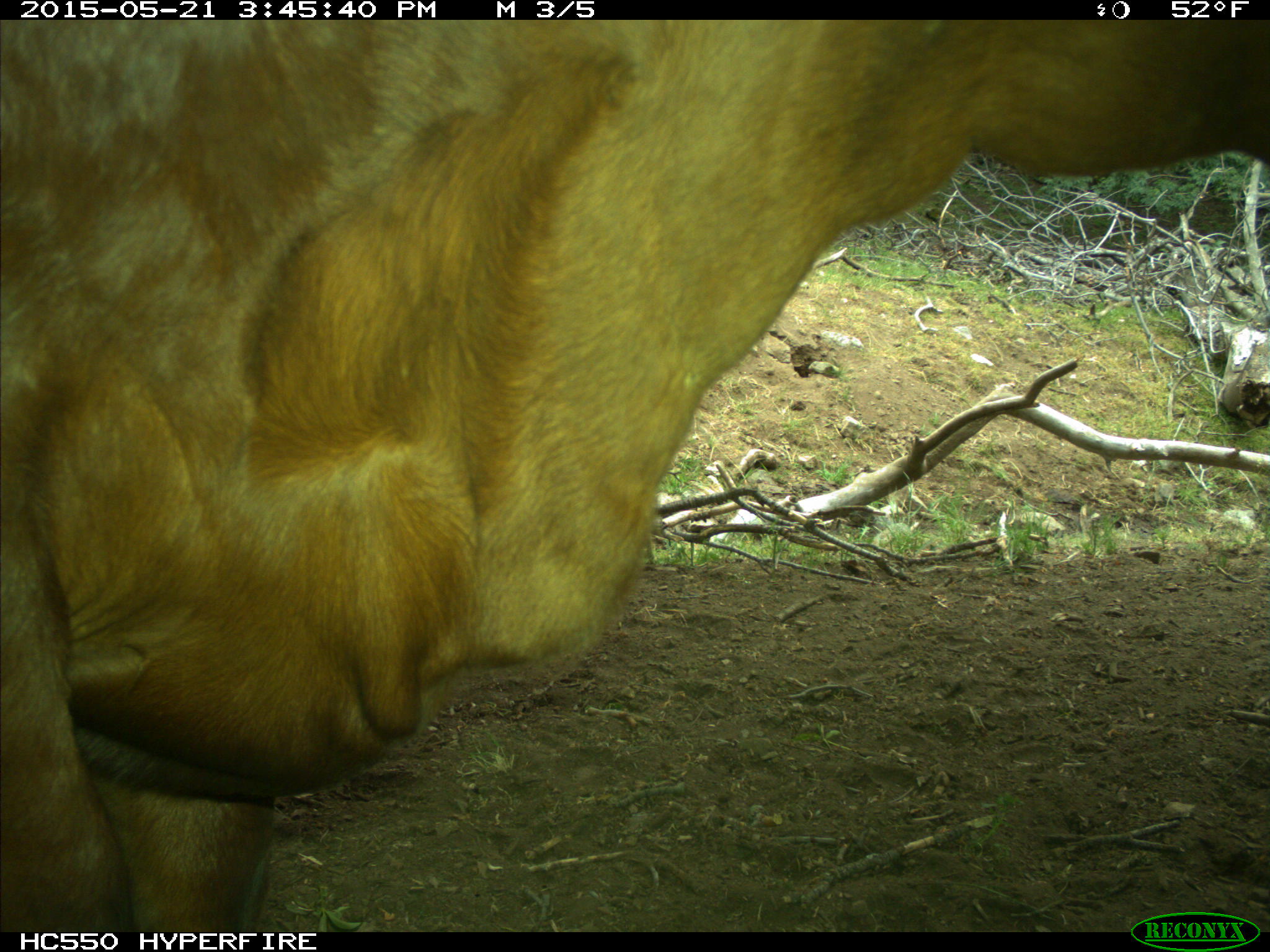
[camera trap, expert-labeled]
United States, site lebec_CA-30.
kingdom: Animalia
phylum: Chordata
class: Mammalia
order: Artiodactyla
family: Bovidae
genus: Bos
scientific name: Bos taurus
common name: domestic cow